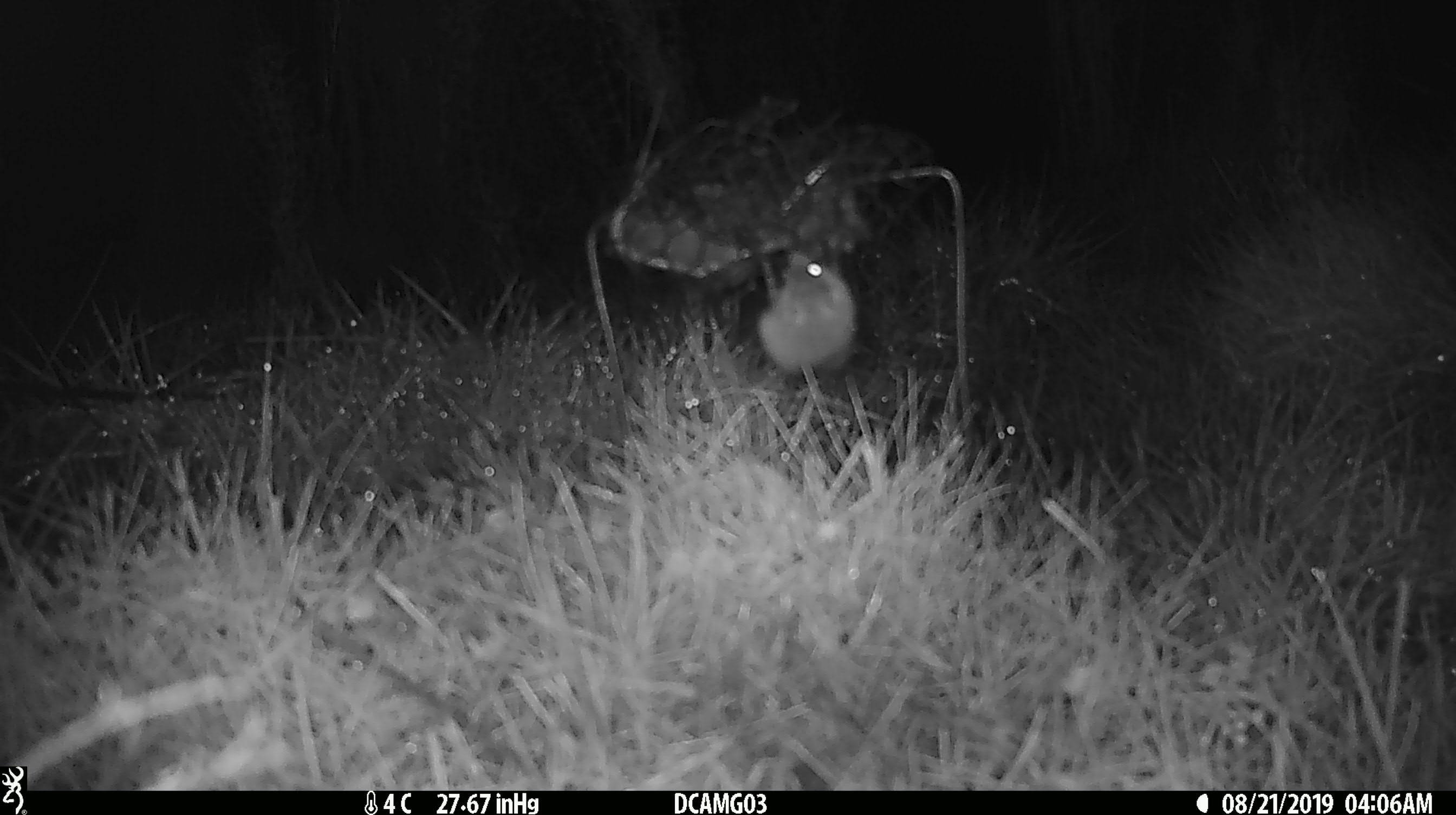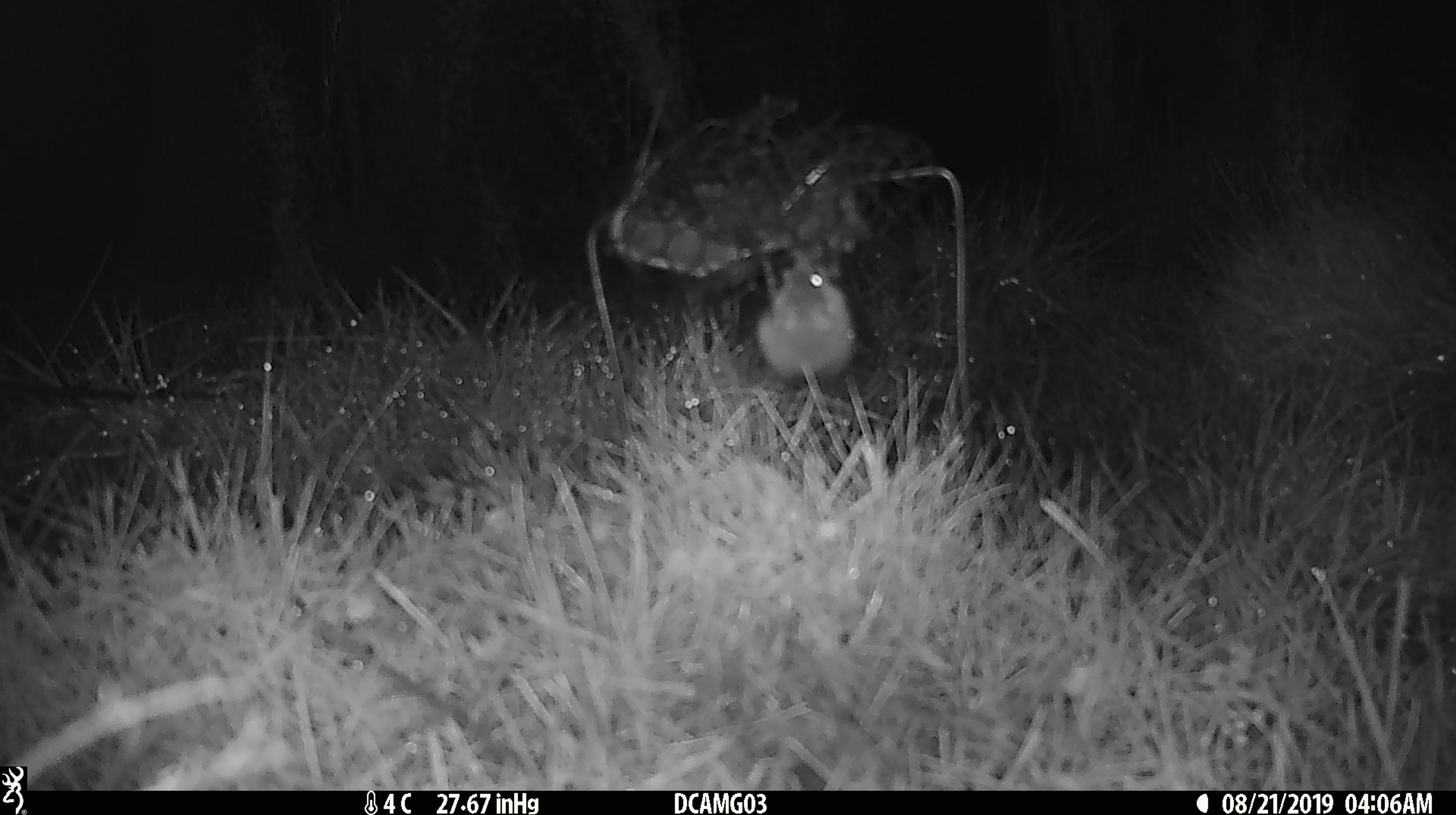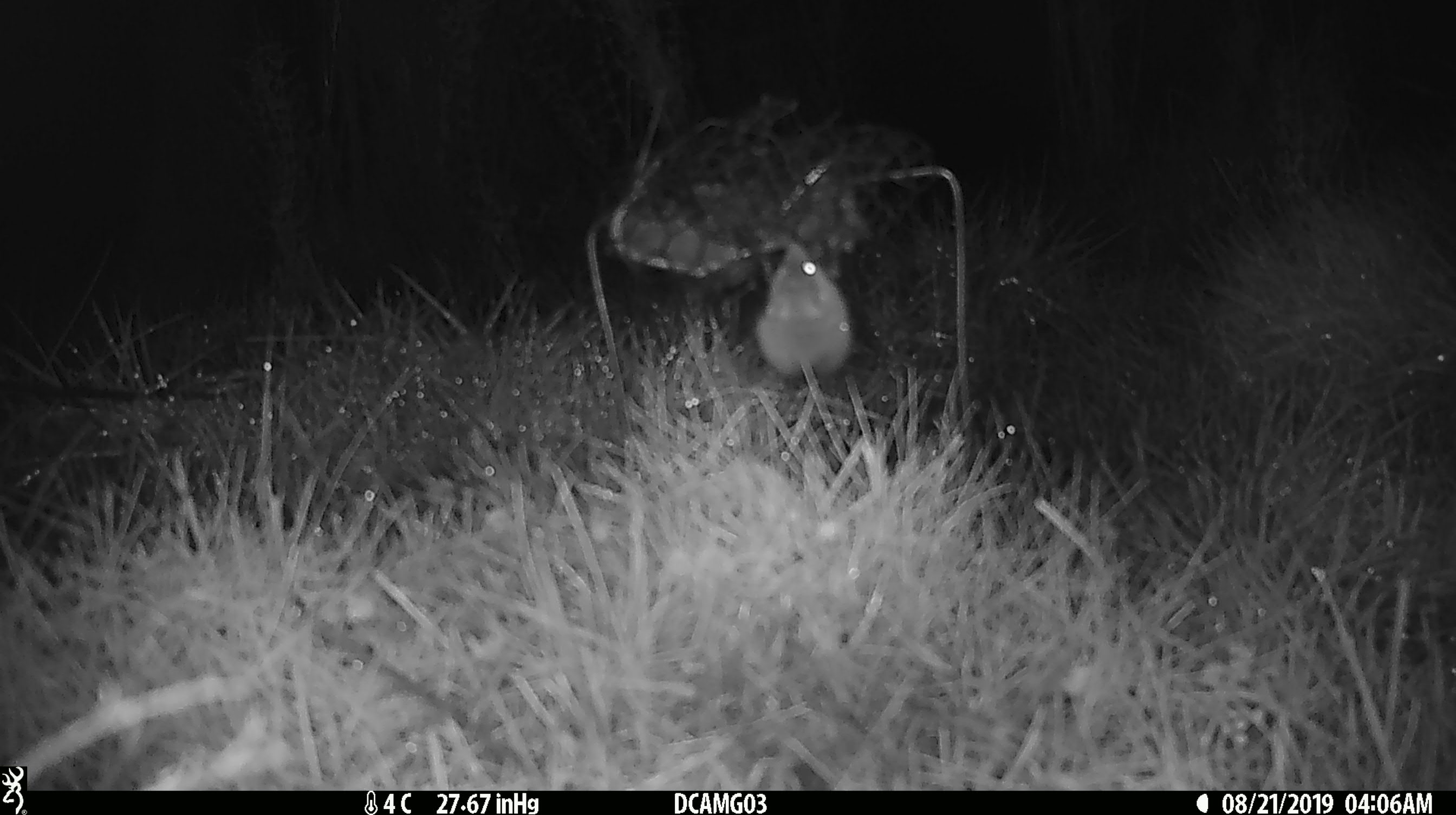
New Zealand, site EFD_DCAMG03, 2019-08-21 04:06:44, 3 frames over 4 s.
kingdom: Animalia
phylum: Chordata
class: Mammalia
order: Rodentia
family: Muridae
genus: Mus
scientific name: Mus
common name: mouse